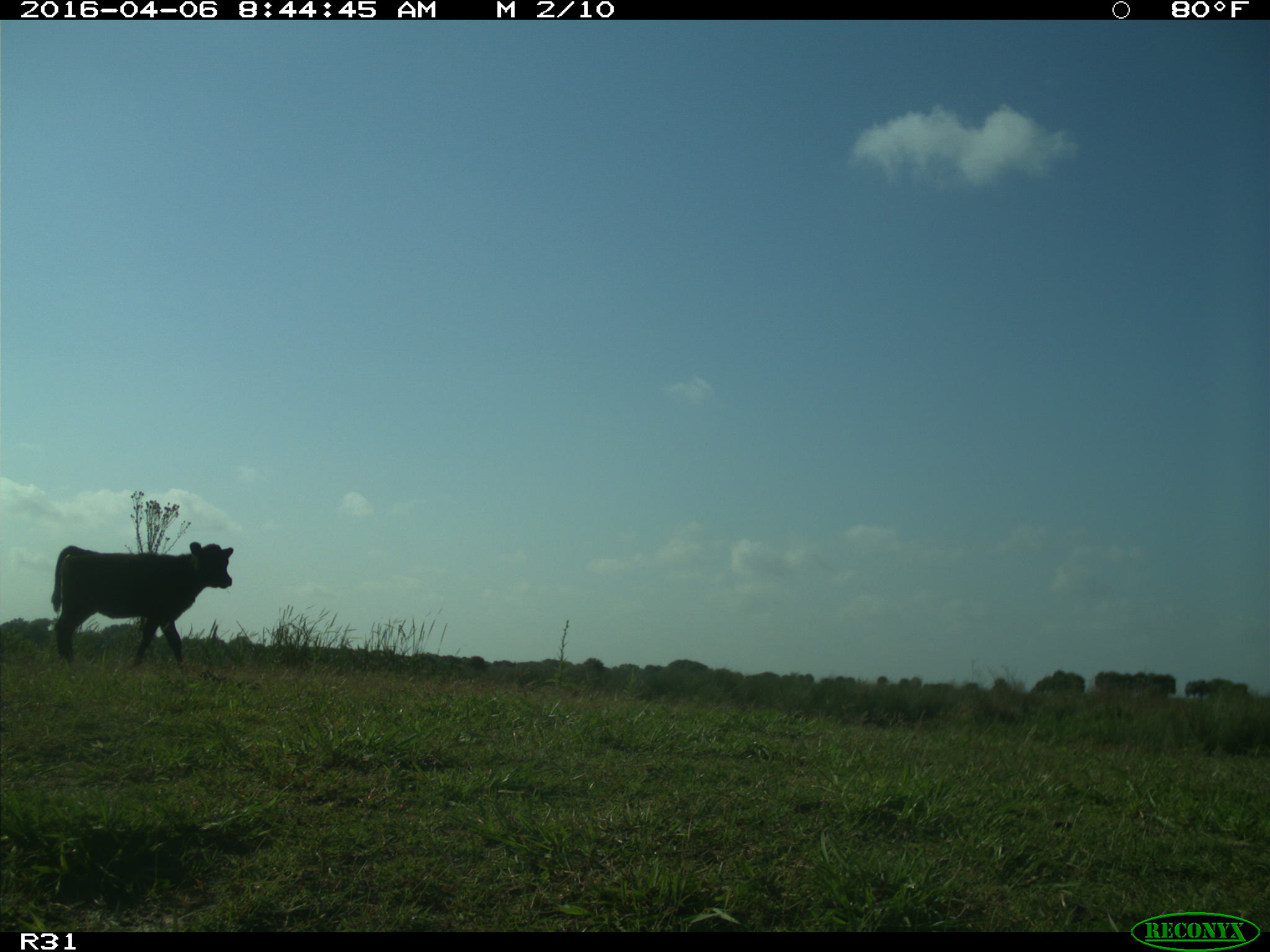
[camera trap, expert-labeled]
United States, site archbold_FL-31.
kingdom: Animalia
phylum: Chordata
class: Mammalia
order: Artiodactyla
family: Bovidae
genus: Bos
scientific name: Bos taurus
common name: domestic cow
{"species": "Bos taurus (domestic cow)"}